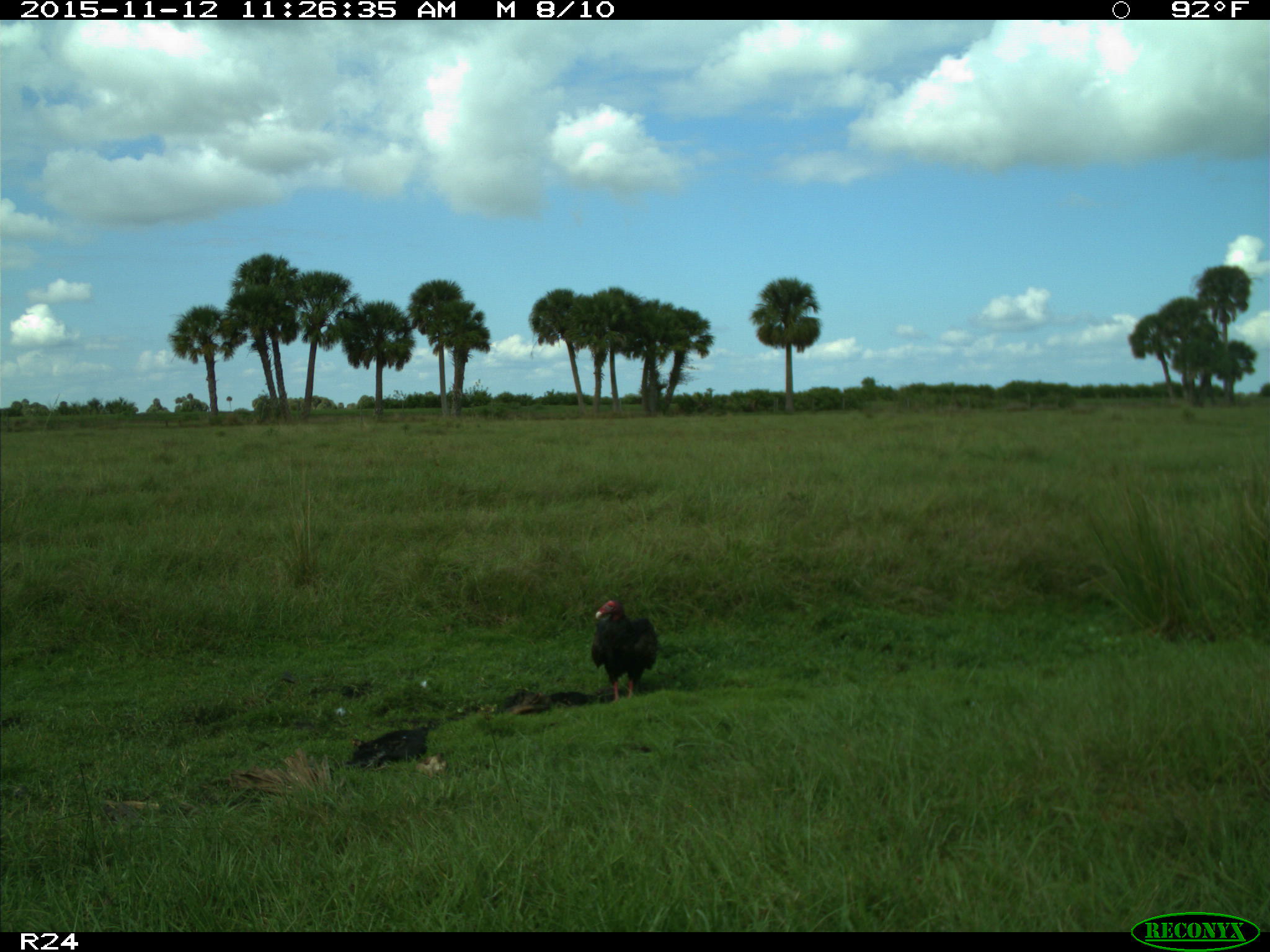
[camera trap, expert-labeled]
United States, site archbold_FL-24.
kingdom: Animalia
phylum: Chordata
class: Aves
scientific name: Aves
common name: birds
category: unidentified bird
Unidentified bird (birds) (Aves).